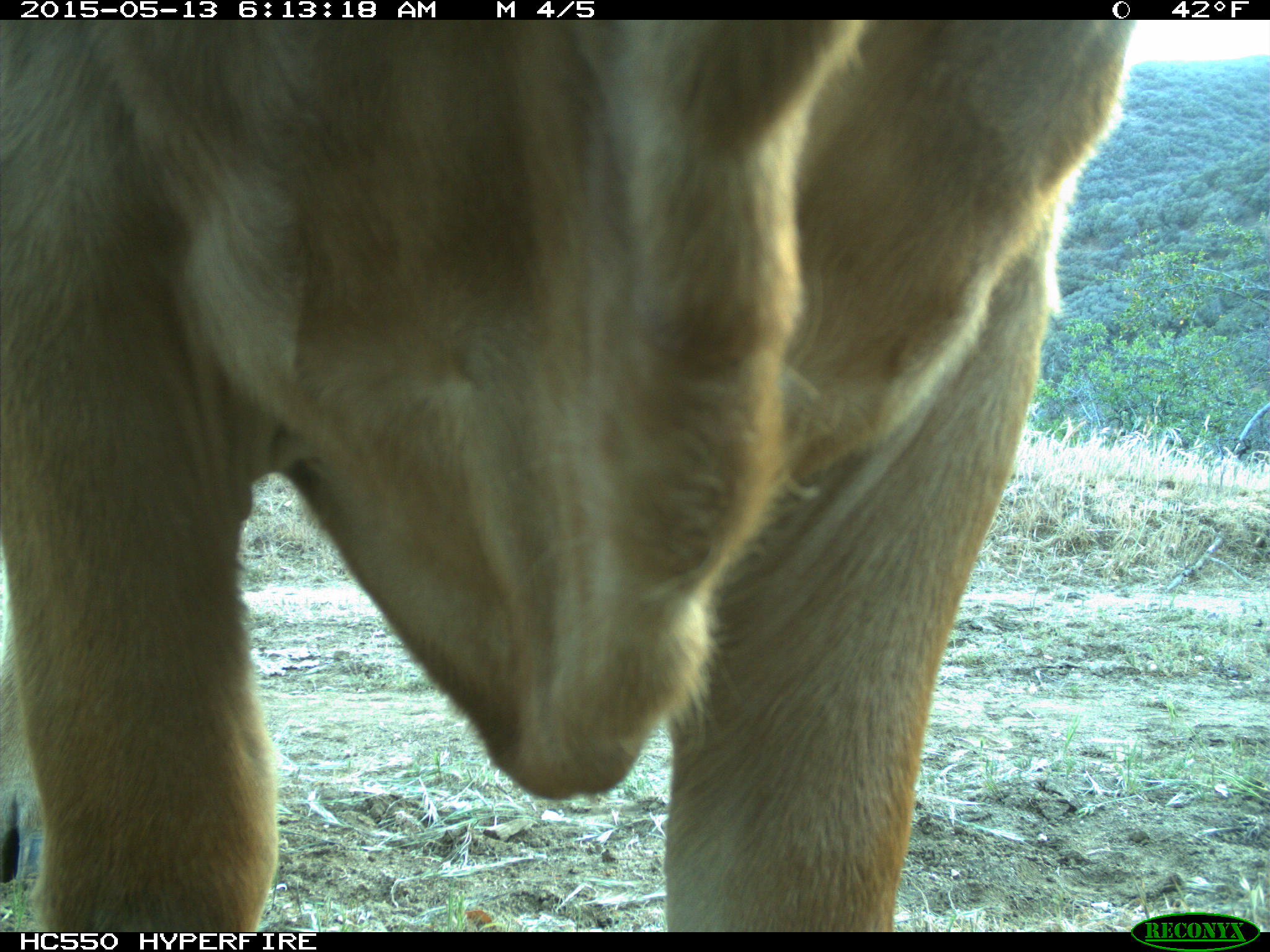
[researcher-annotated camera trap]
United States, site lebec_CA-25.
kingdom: Animalia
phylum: Chordata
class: Mammalia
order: Artiodactyla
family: Bovidae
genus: Bos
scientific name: Bos taurus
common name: domestic cow